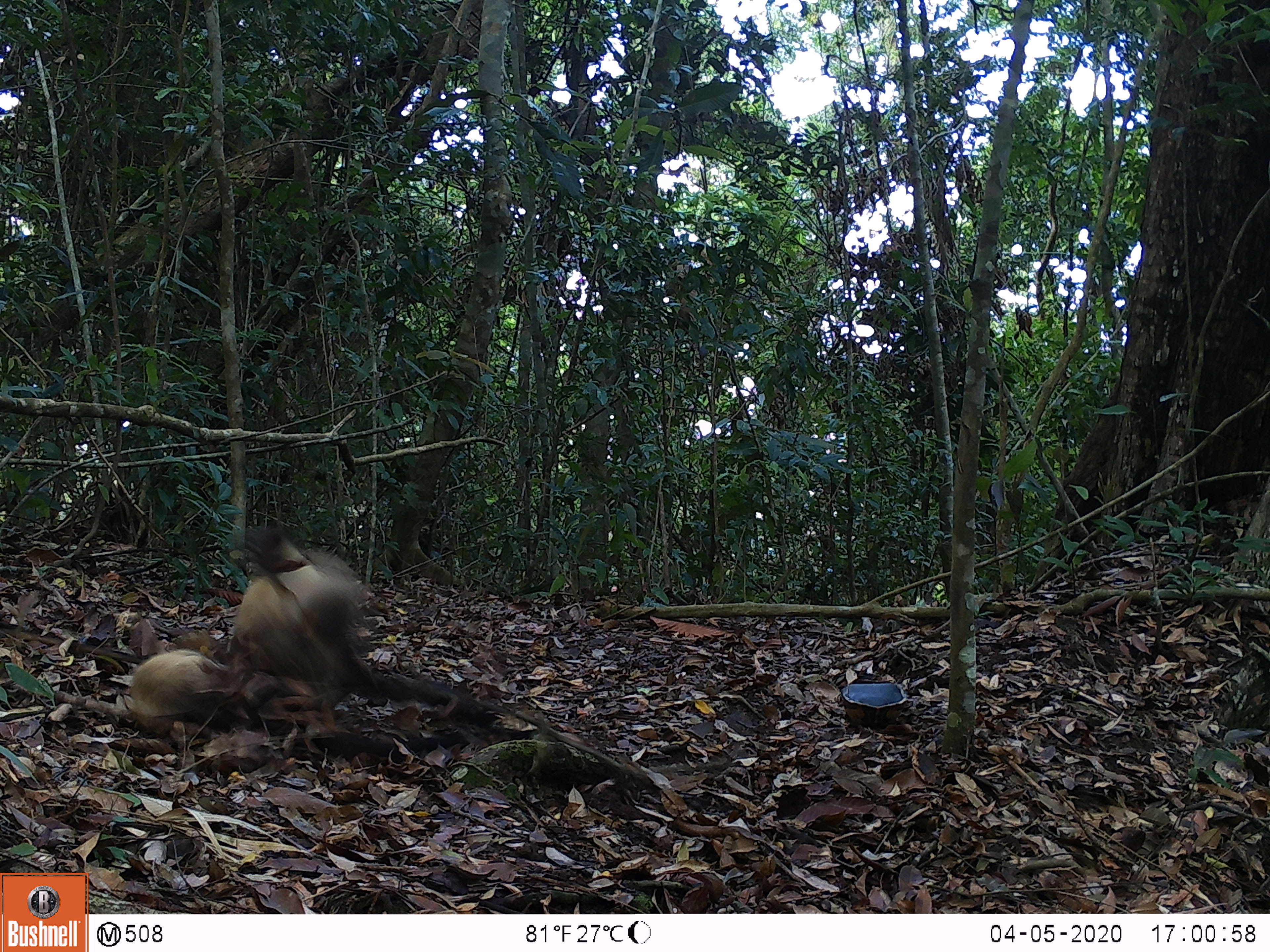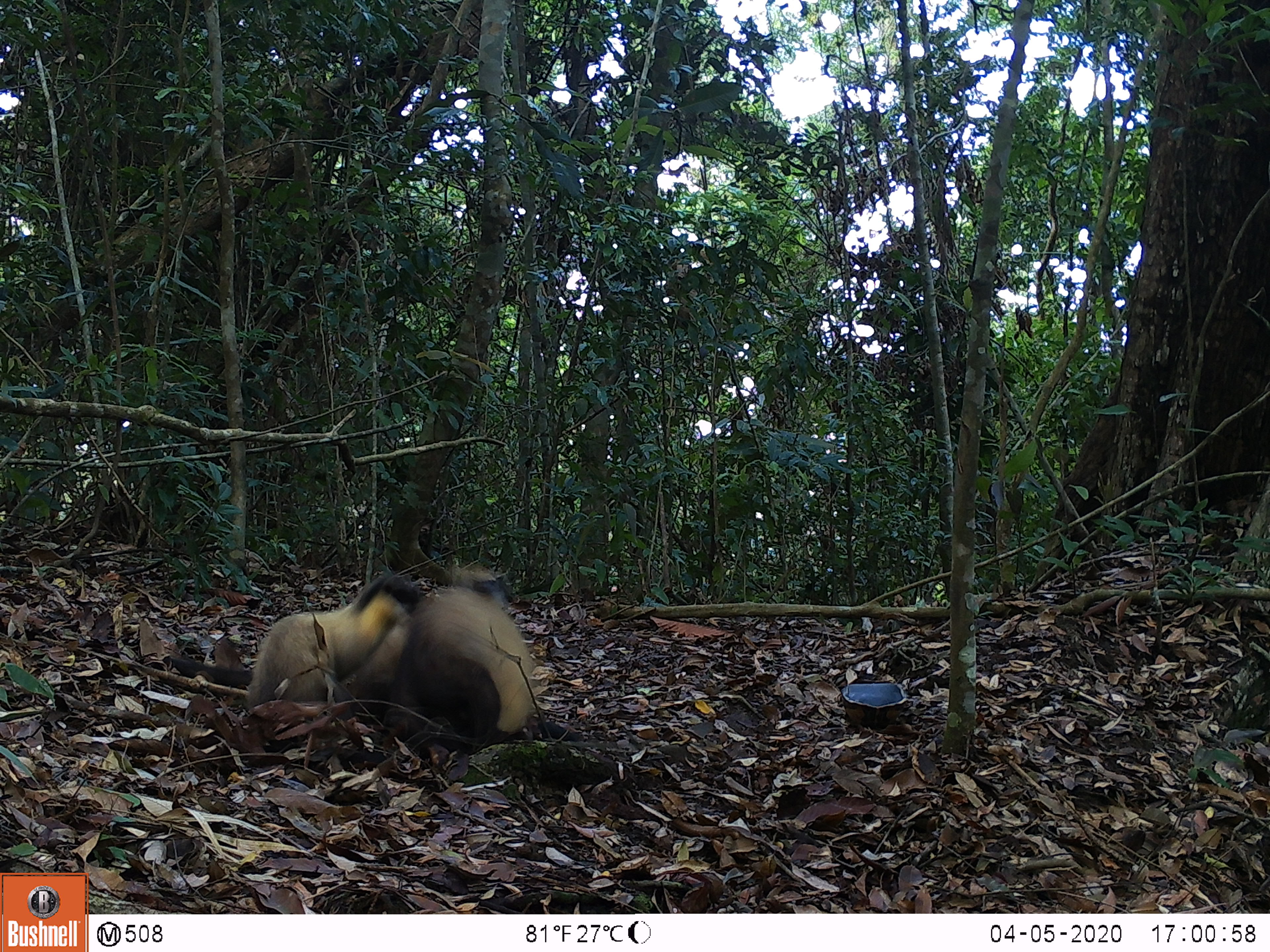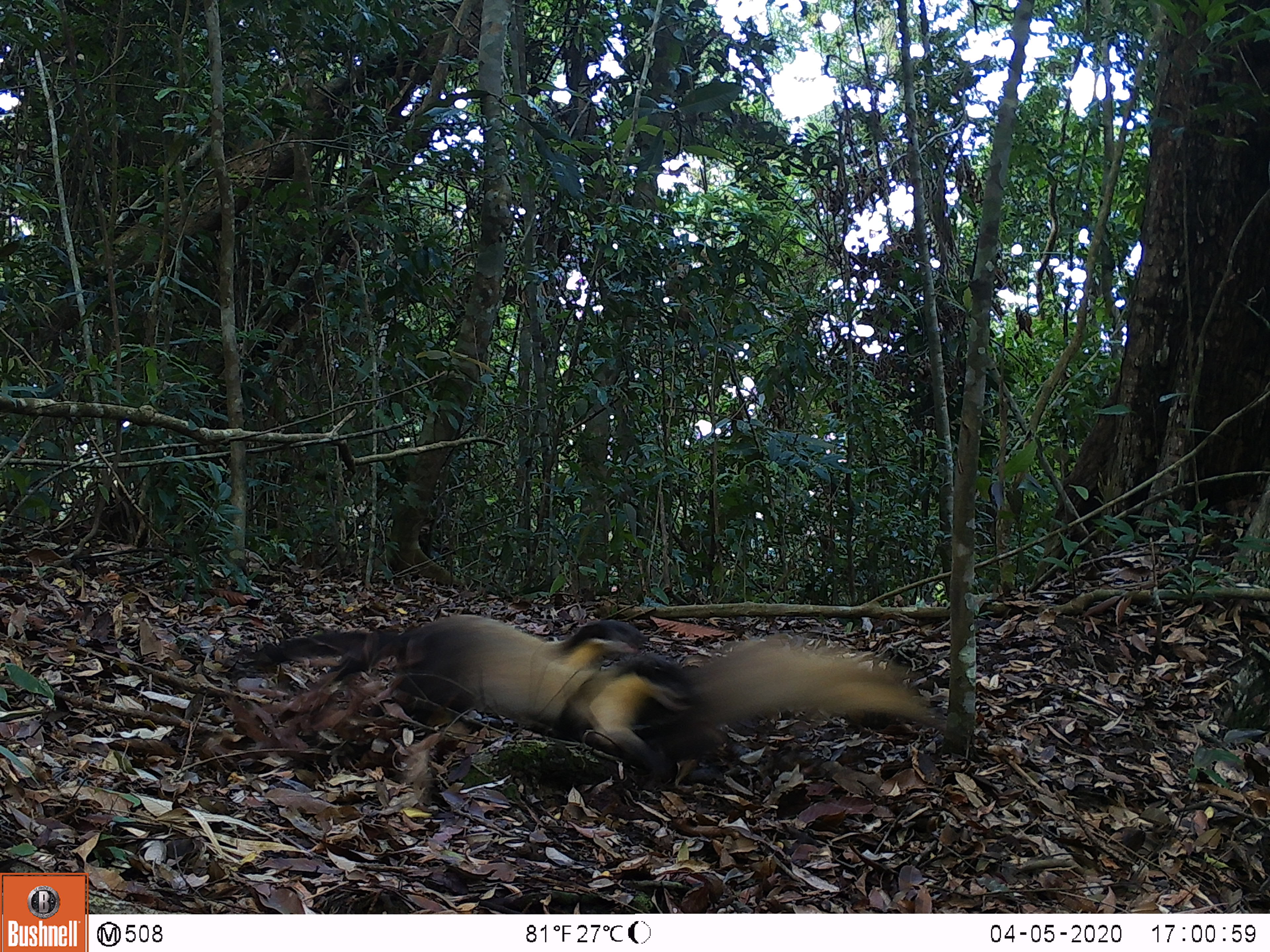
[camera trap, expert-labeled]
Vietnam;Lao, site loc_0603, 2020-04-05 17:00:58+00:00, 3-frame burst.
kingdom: Animalia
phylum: Chordata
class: Mammalia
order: Carnivora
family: Mustelidae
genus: Martes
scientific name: Martes flavigula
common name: yellow-throated marten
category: yellow throated marten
Yellow throated marten (yellow-throated marten) (Martes flavigula). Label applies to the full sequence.